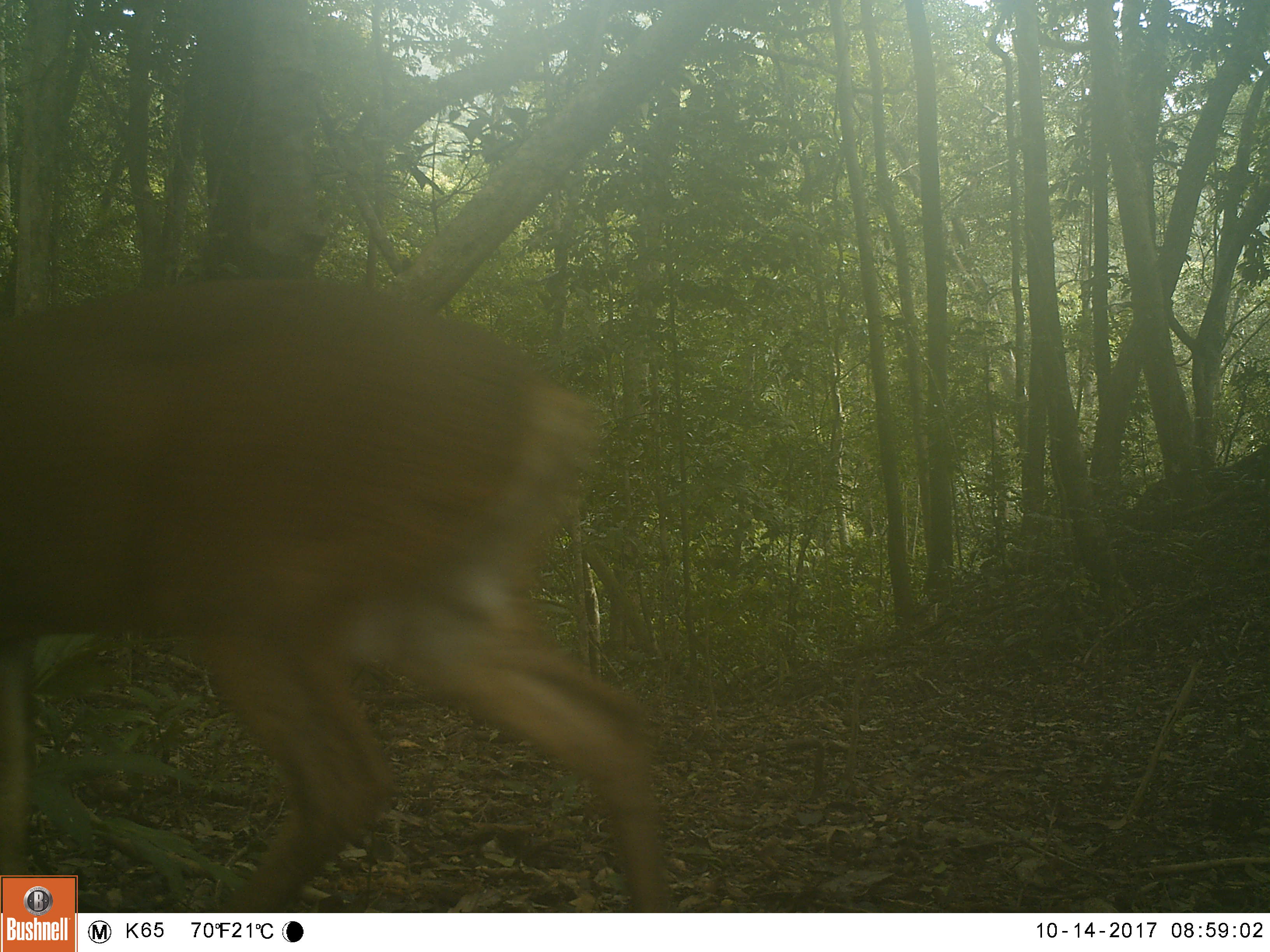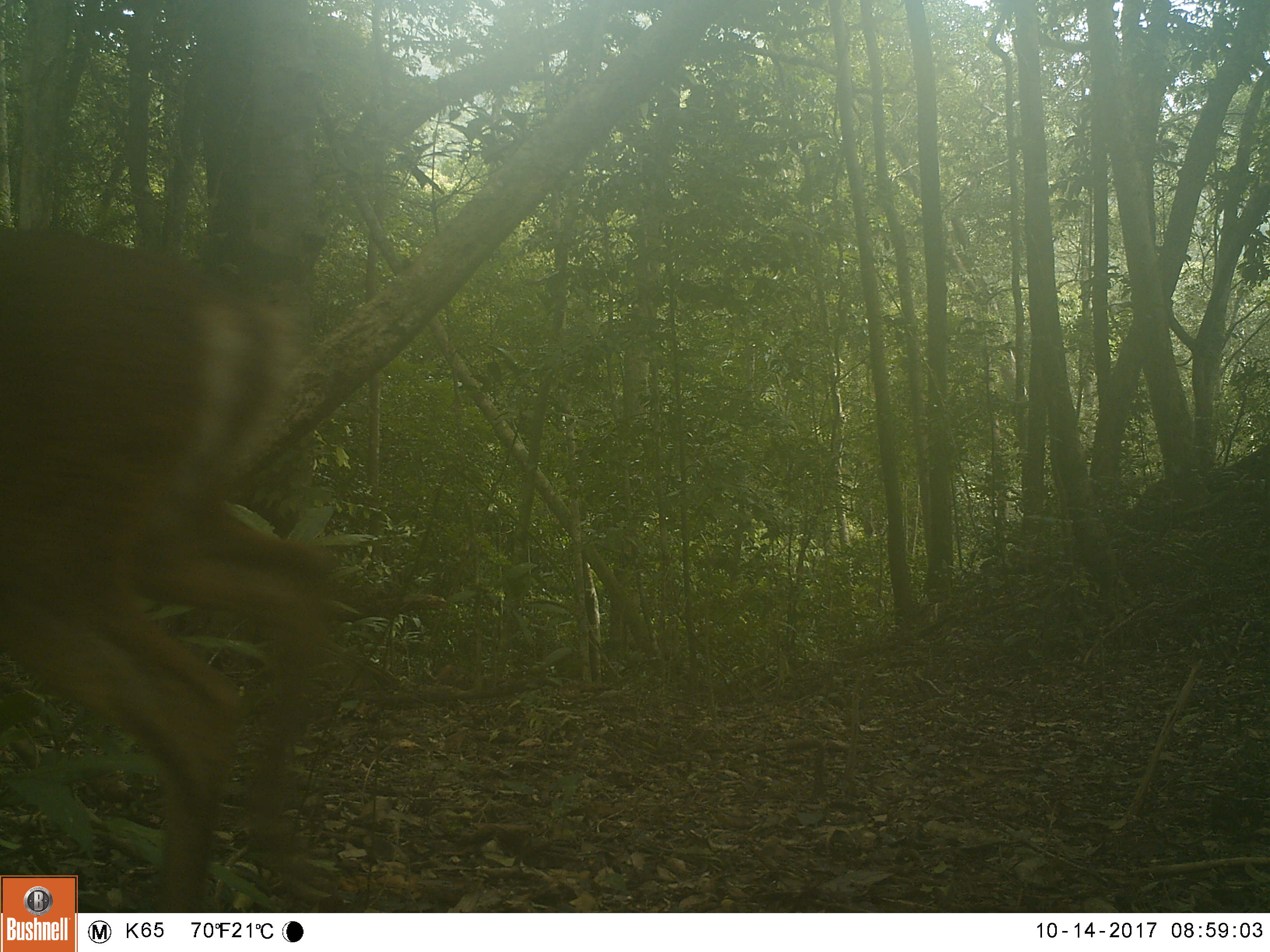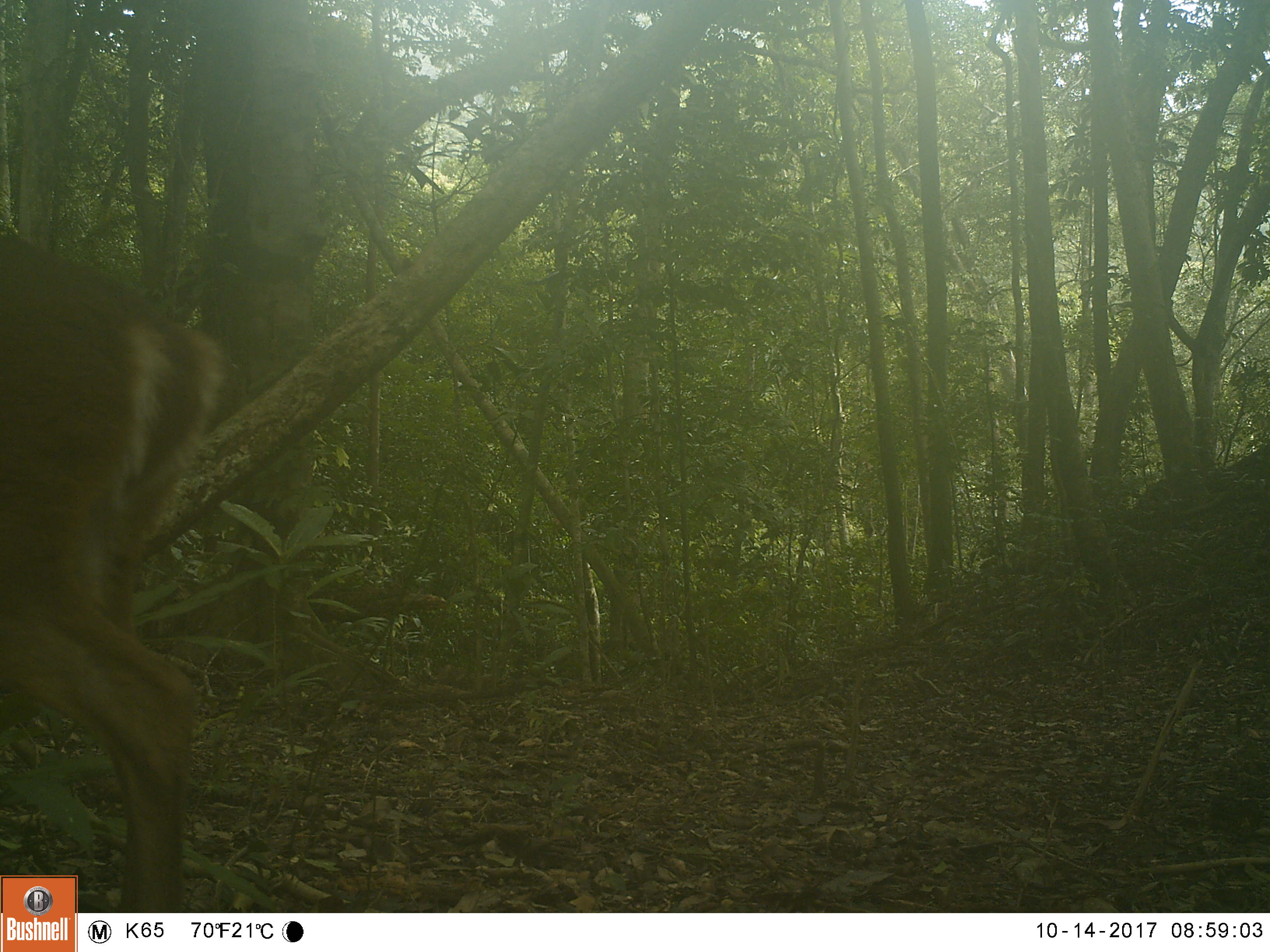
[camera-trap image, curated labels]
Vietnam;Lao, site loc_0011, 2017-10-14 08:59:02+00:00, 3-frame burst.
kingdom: Animalia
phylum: Chordata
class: Mammalia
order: Artiodactyla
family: Cervidae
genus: Muntiacus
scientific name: Muntiacus vuquangensis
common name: large-antlered muntjac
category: large antlered muntjac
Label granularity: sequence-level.